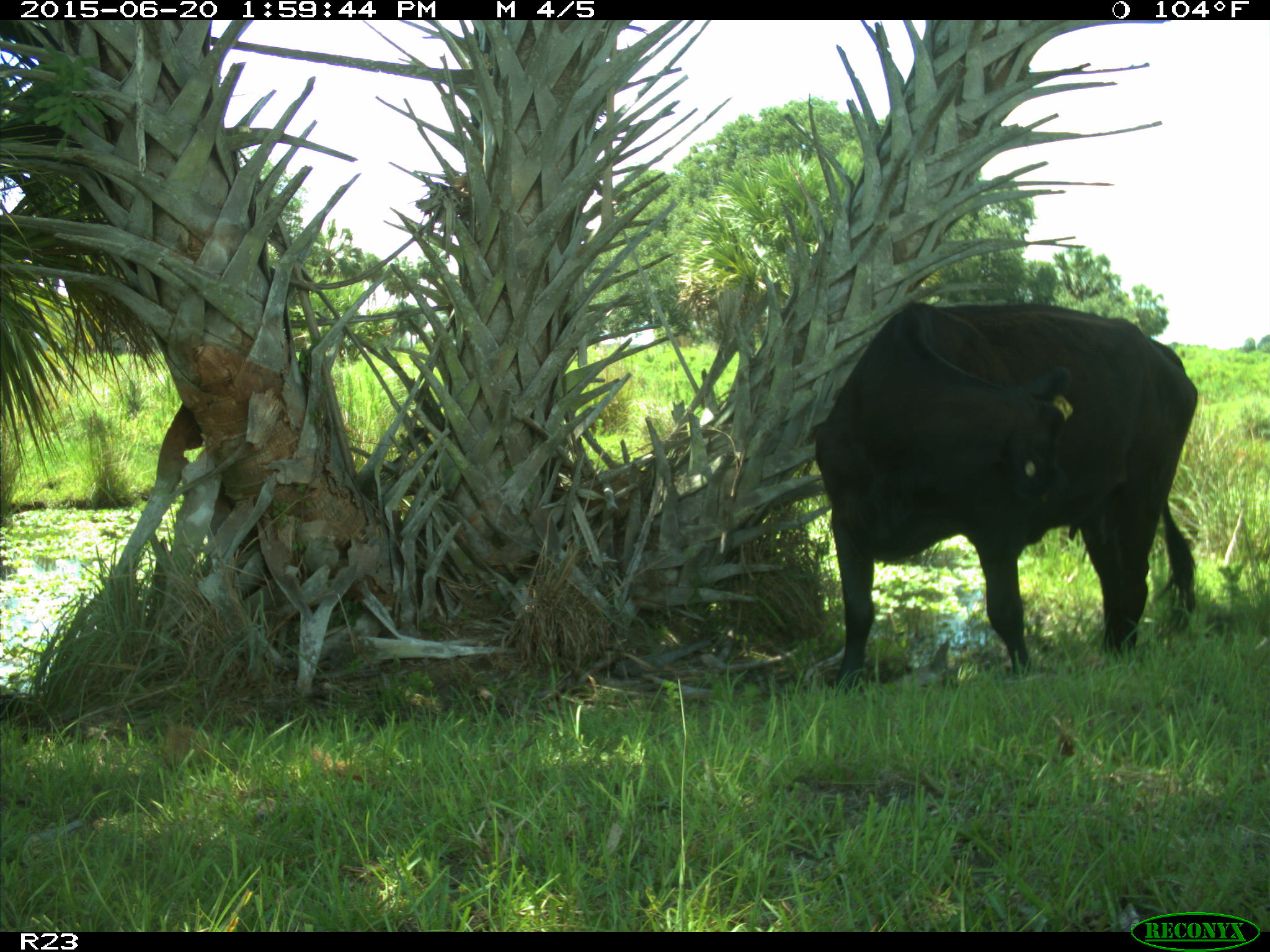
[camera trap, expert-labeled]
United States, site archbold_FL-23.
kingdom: Animalia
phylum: Chordata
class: Mammalia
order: Artiodactyla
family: Bovidae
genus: Bos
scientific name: Bos taurus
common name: domestic cow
Bos taurus (domestic cow).